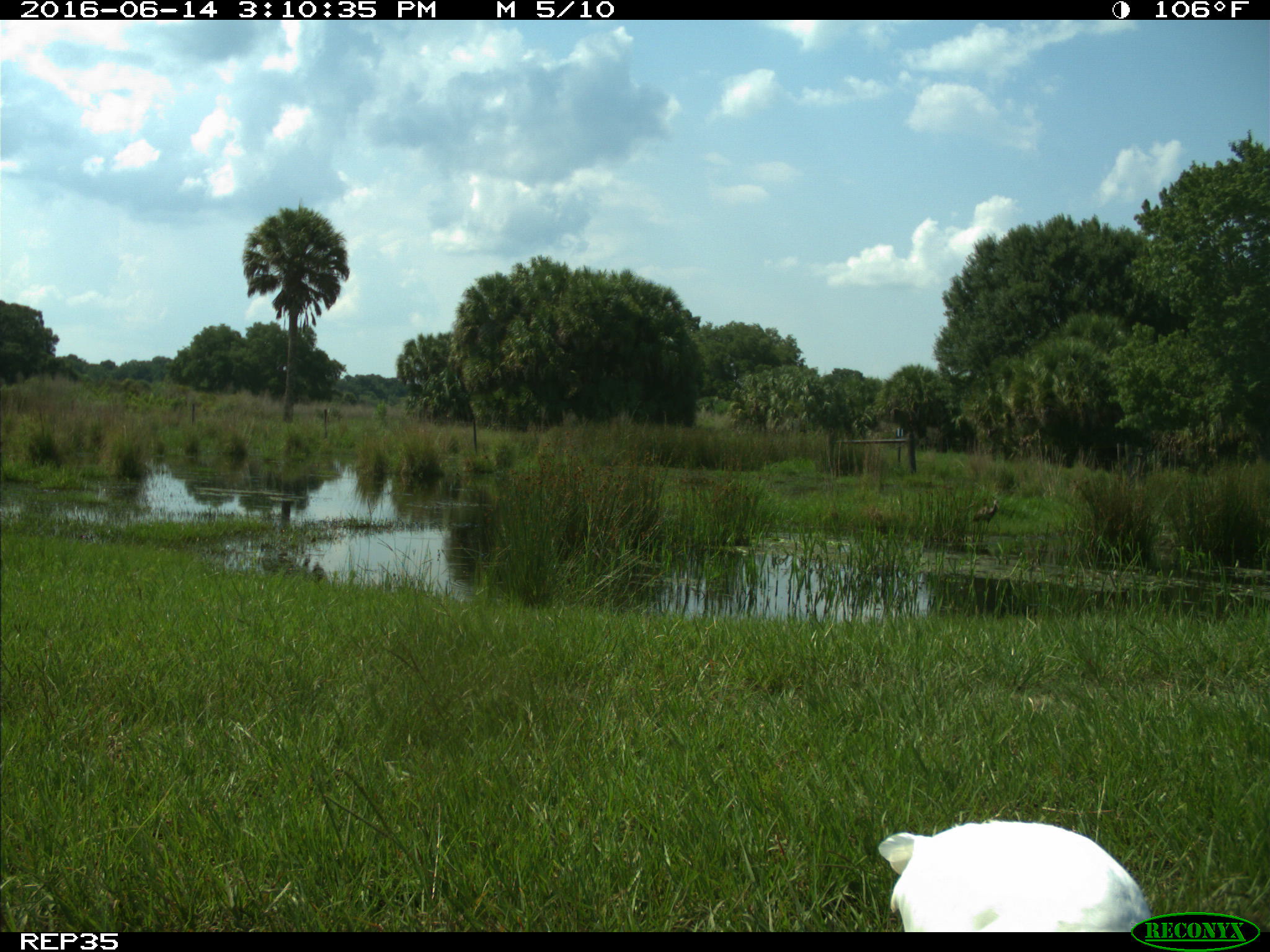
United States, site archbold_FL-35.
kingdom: Animalia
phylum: Chordata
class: Aves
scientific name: Aves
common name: birds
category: unidentified bird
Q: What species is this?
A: Unidentified bird (birds) (Aves).